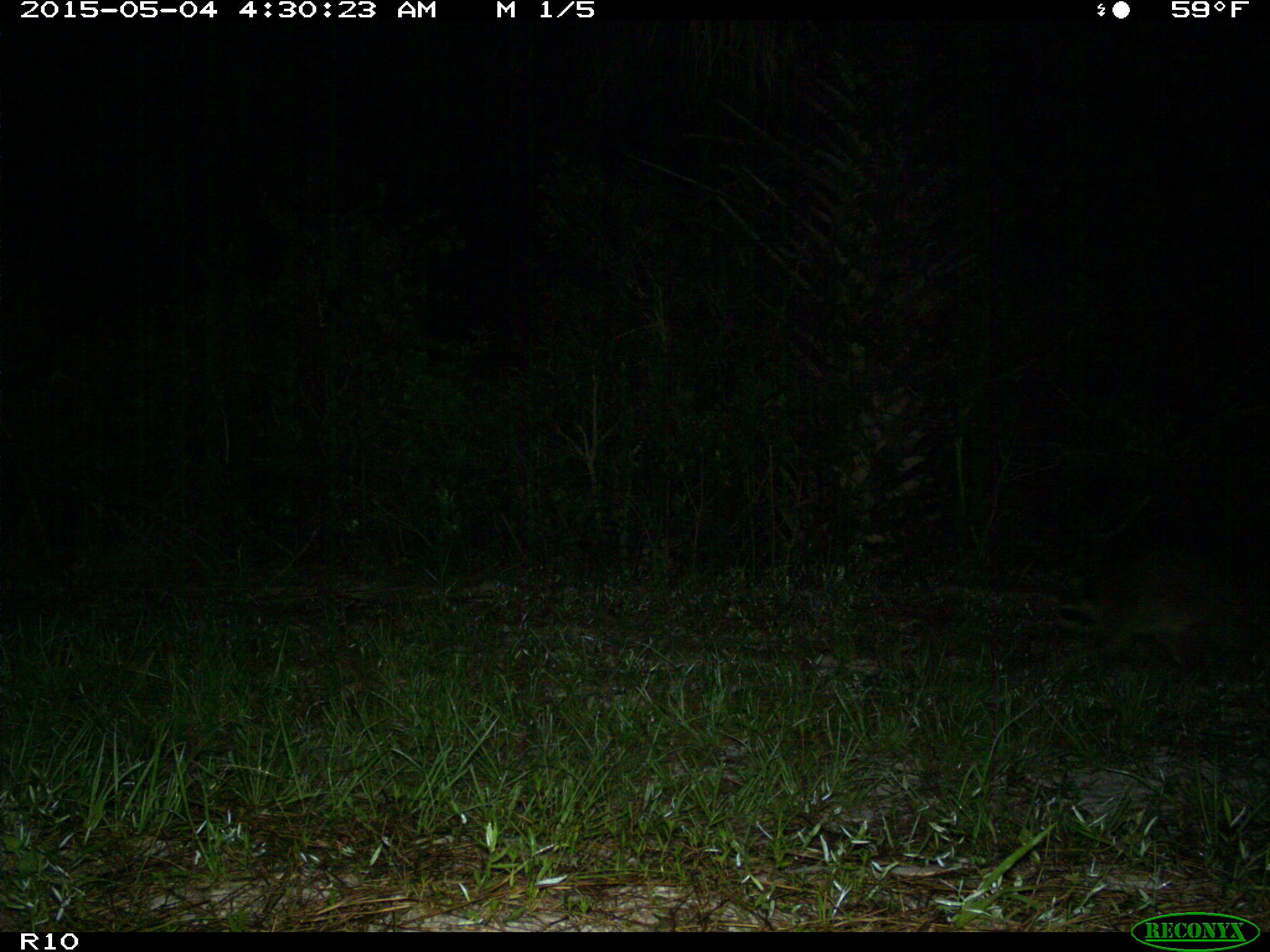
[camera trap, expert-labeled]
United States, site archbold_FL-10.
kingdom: Animalia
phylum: Chordata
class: Mammalia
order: Carnivora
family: Procyonidae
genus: Procyon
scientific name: Procyon lotor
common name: common raccoon